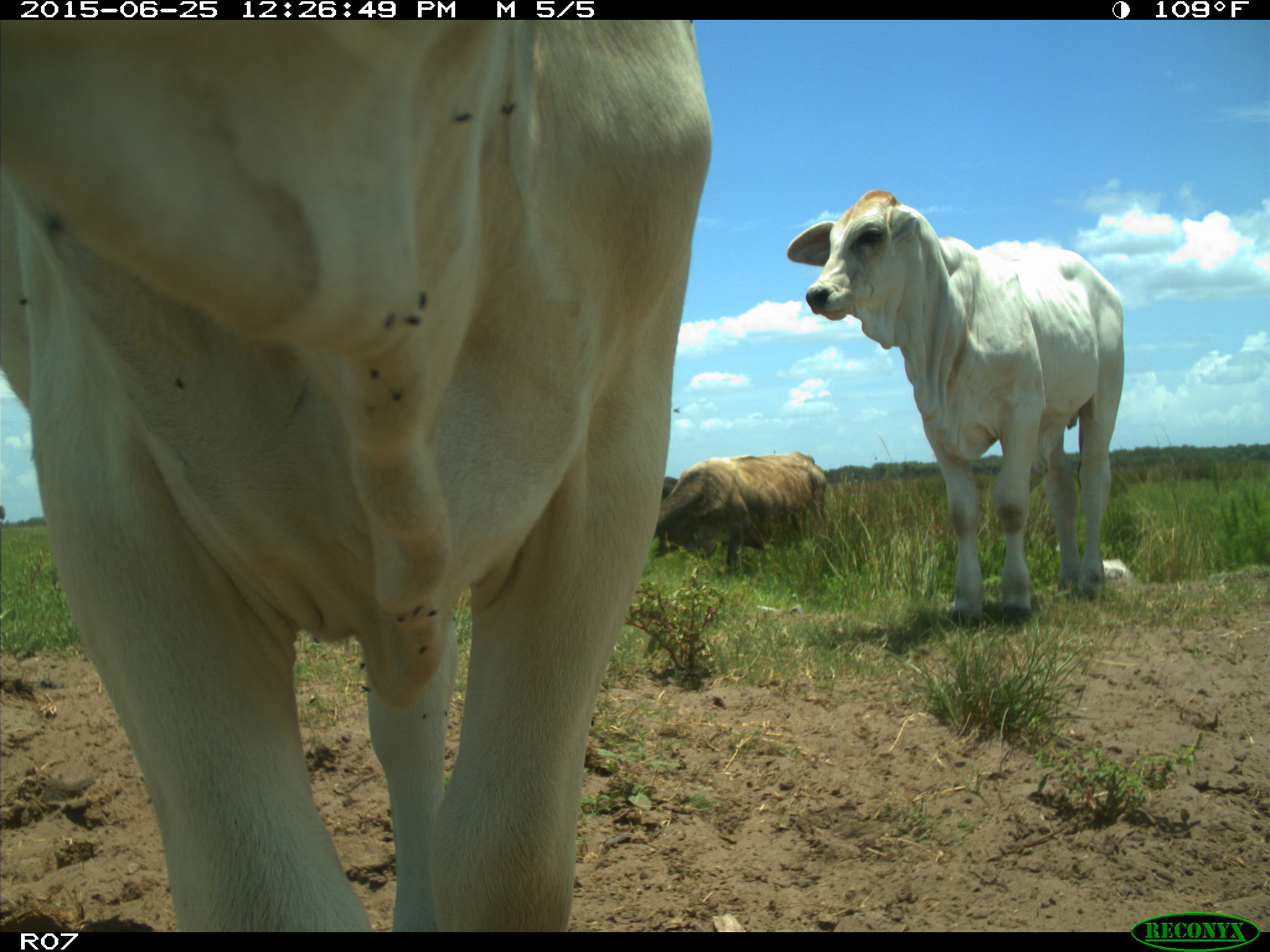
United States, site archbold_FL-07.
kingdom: Animalia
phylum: Chordata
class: Mammalia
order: Artiodactyla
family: Bovidae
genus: Bos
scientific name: Bos taurus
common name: domestic cow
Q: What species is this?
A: Bos taurus (domestic cow).